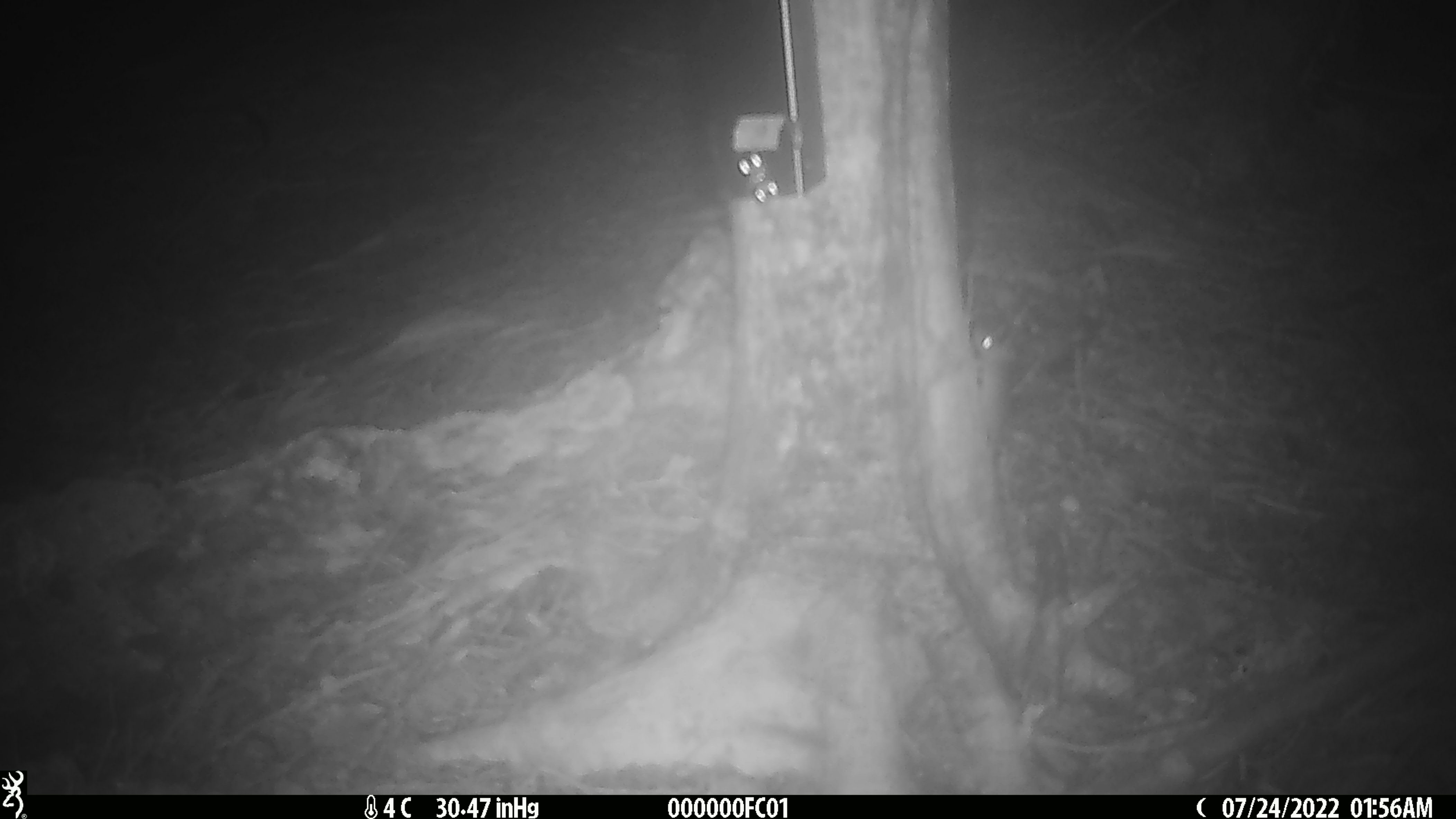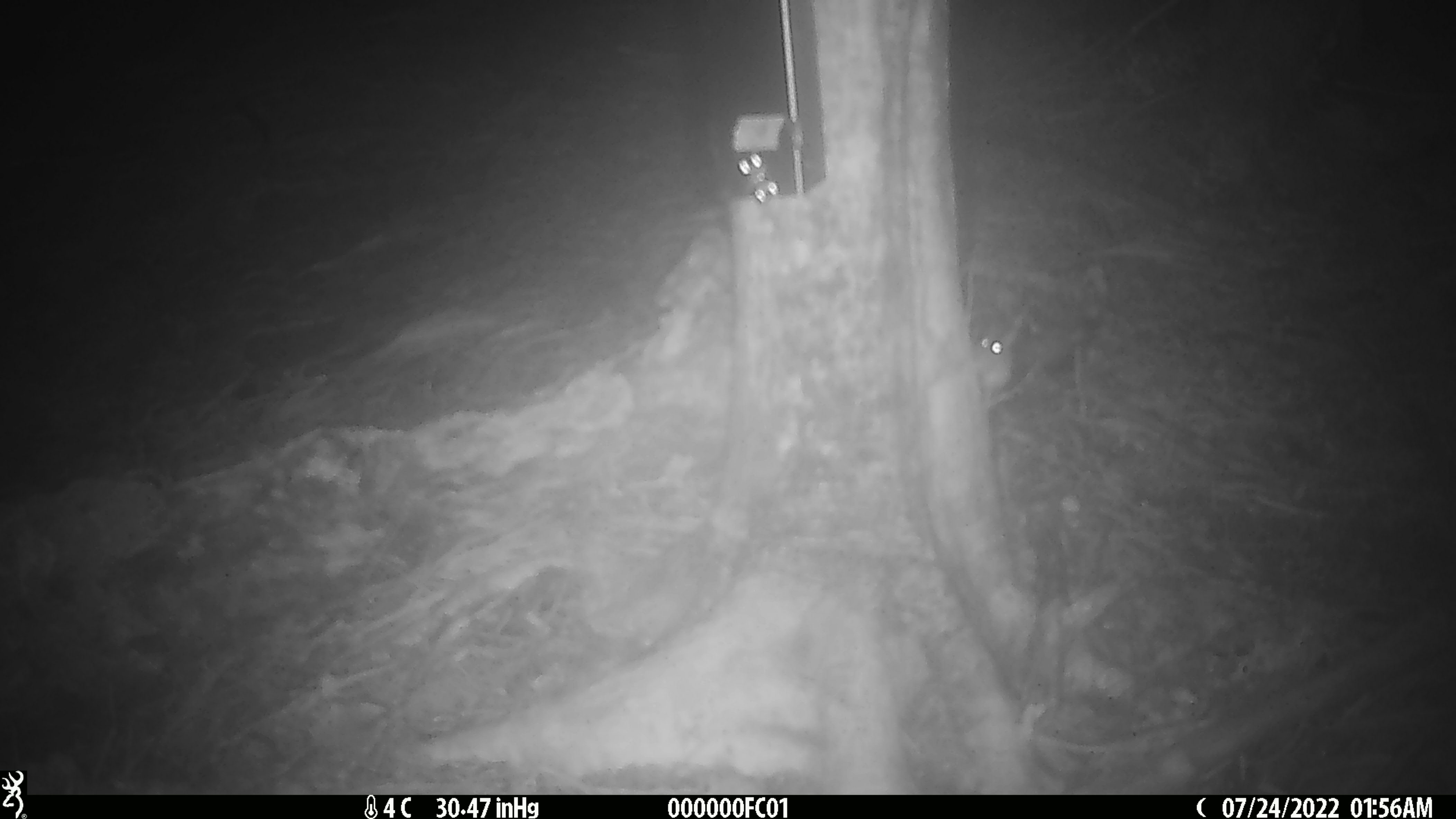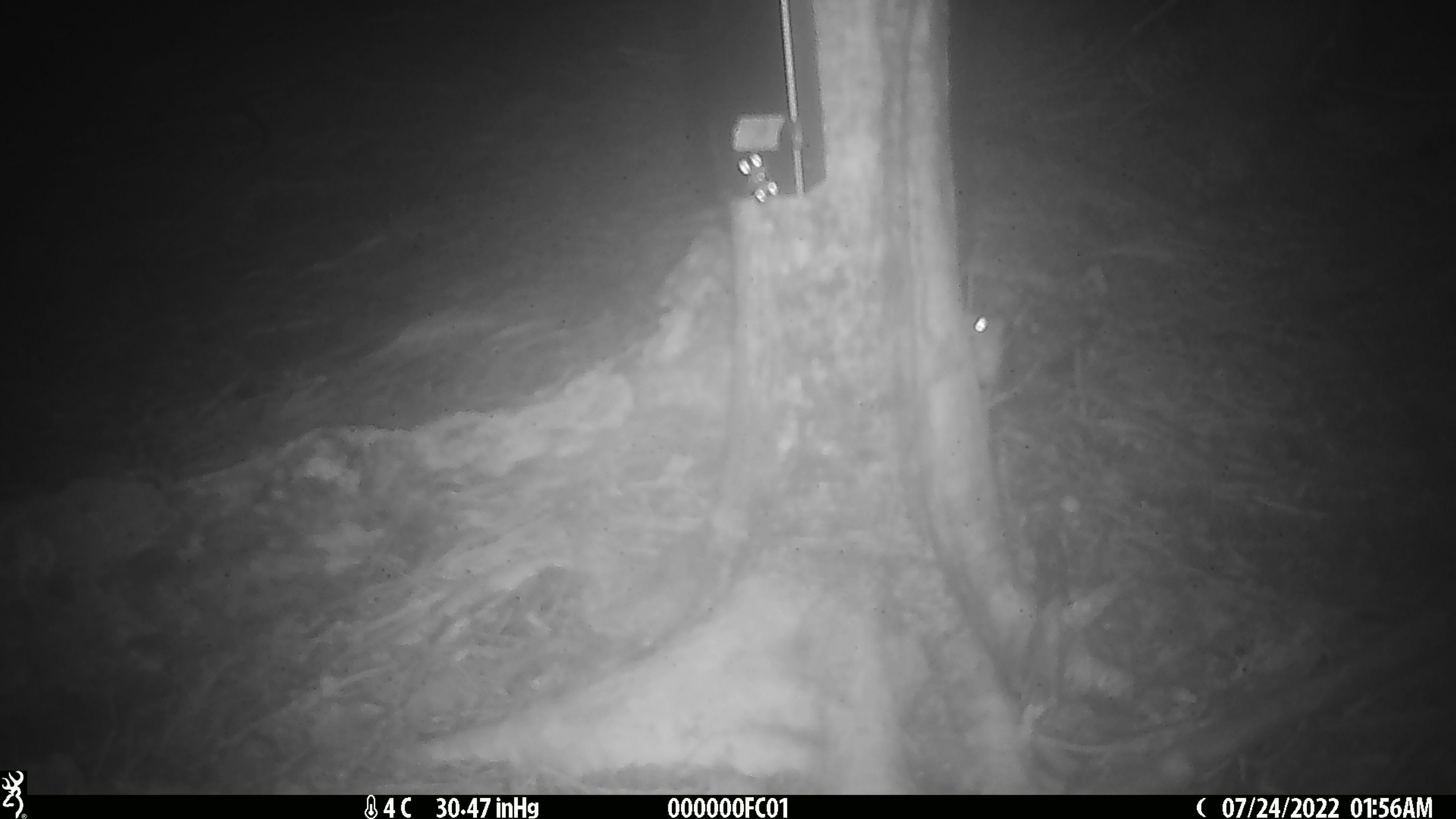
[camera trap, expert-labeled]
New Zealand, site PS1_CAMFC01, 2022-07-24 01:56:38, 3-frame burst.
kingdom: Animalia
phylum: Chordata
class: Mammalia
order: Rodentia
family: Muridae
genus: Mus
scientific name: Mus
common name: mouse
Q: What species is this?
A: Mouse (Mus).